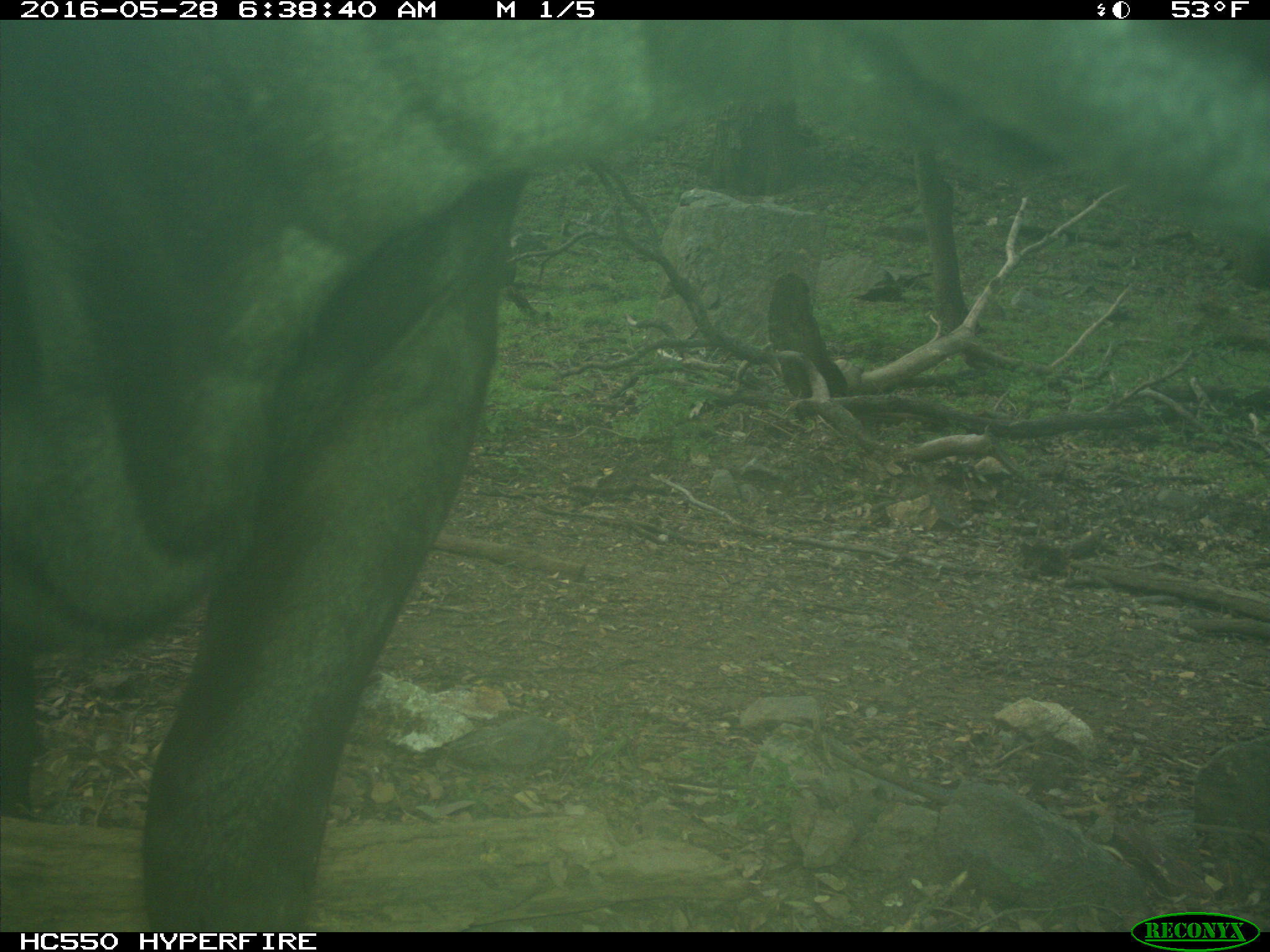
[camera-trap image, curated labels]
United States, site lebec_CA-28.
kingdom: Animalia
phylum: Chordata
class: Mammalia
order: Artiodactyla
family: Bovidae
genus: Bos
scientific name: Bos taurus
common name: domestic cow